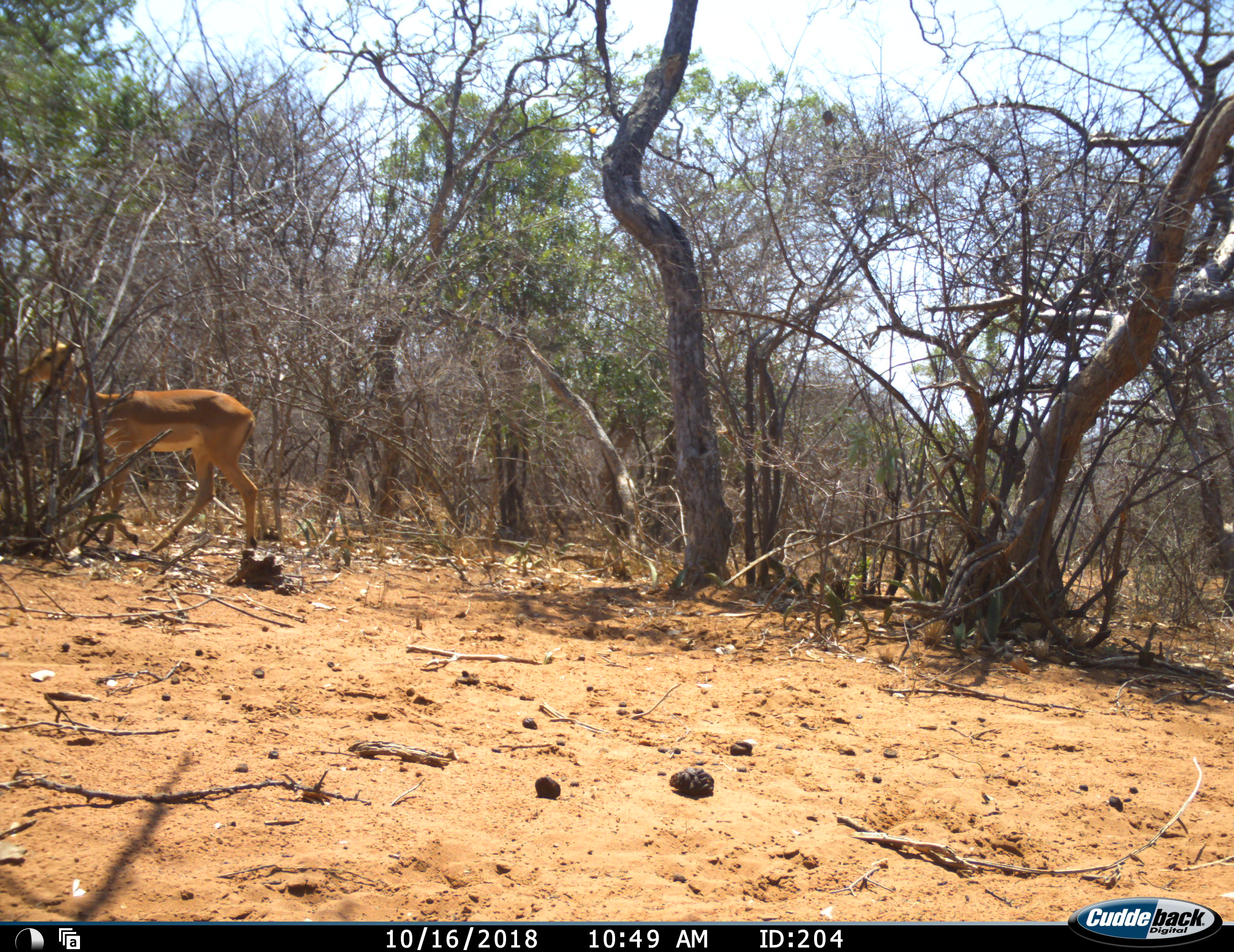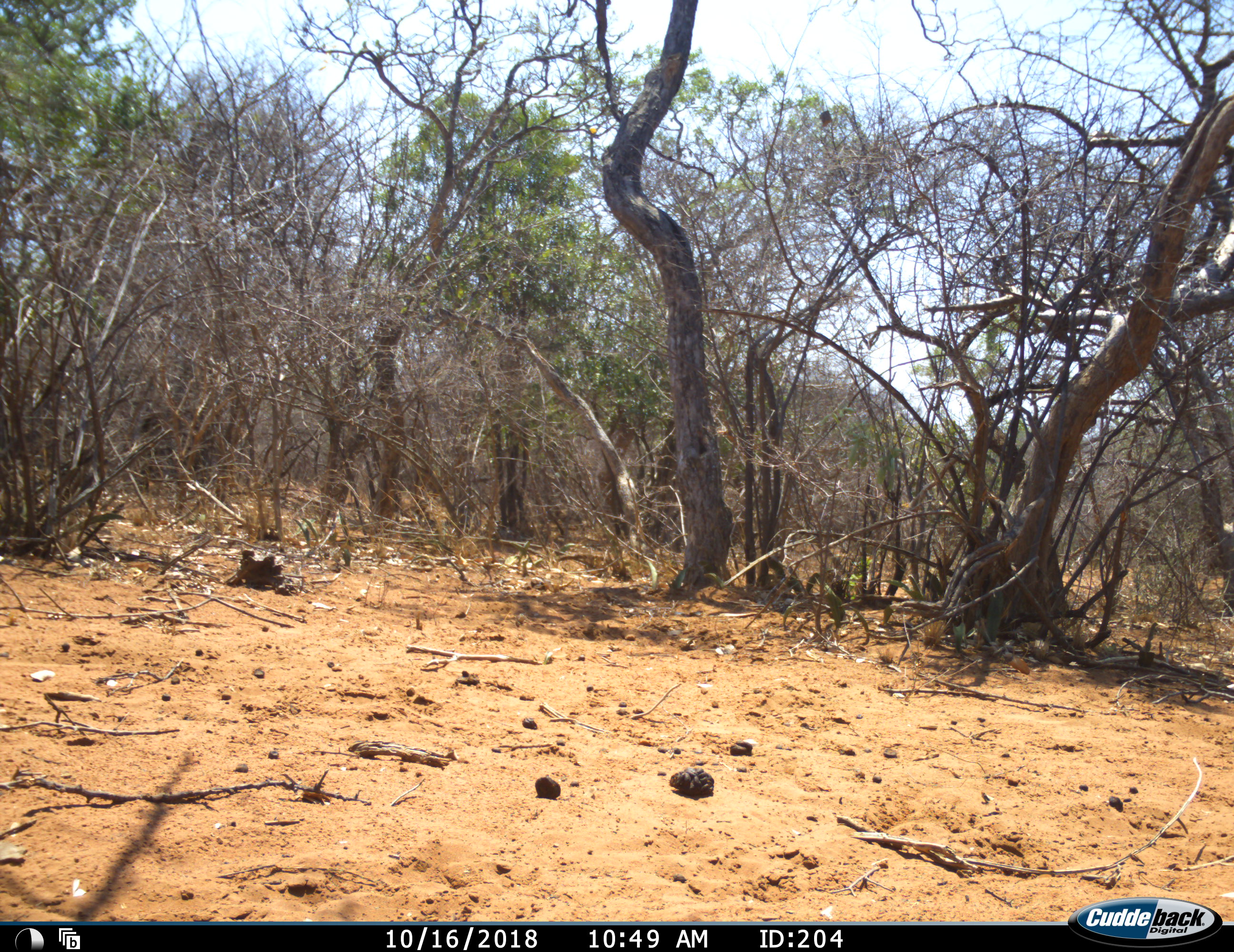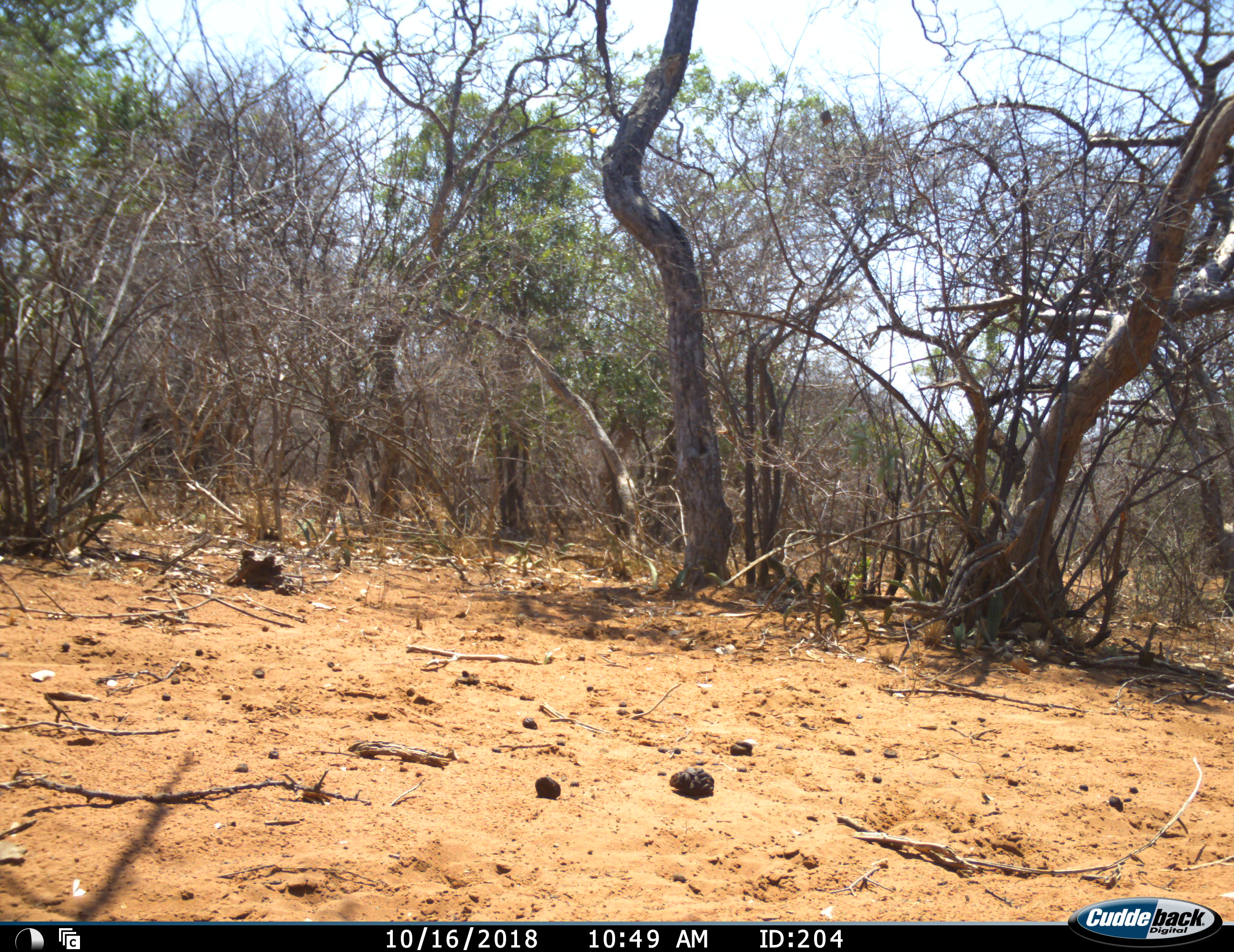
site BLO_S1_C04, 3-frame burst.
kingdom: Animalia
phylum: Chordata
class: Mammalia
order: Artiodactyla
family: Bovidae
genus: Aepyceros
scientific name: Aepyceros melampus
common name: impala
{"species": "impala (Aepyceros melampus)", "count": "1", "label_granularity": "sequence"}